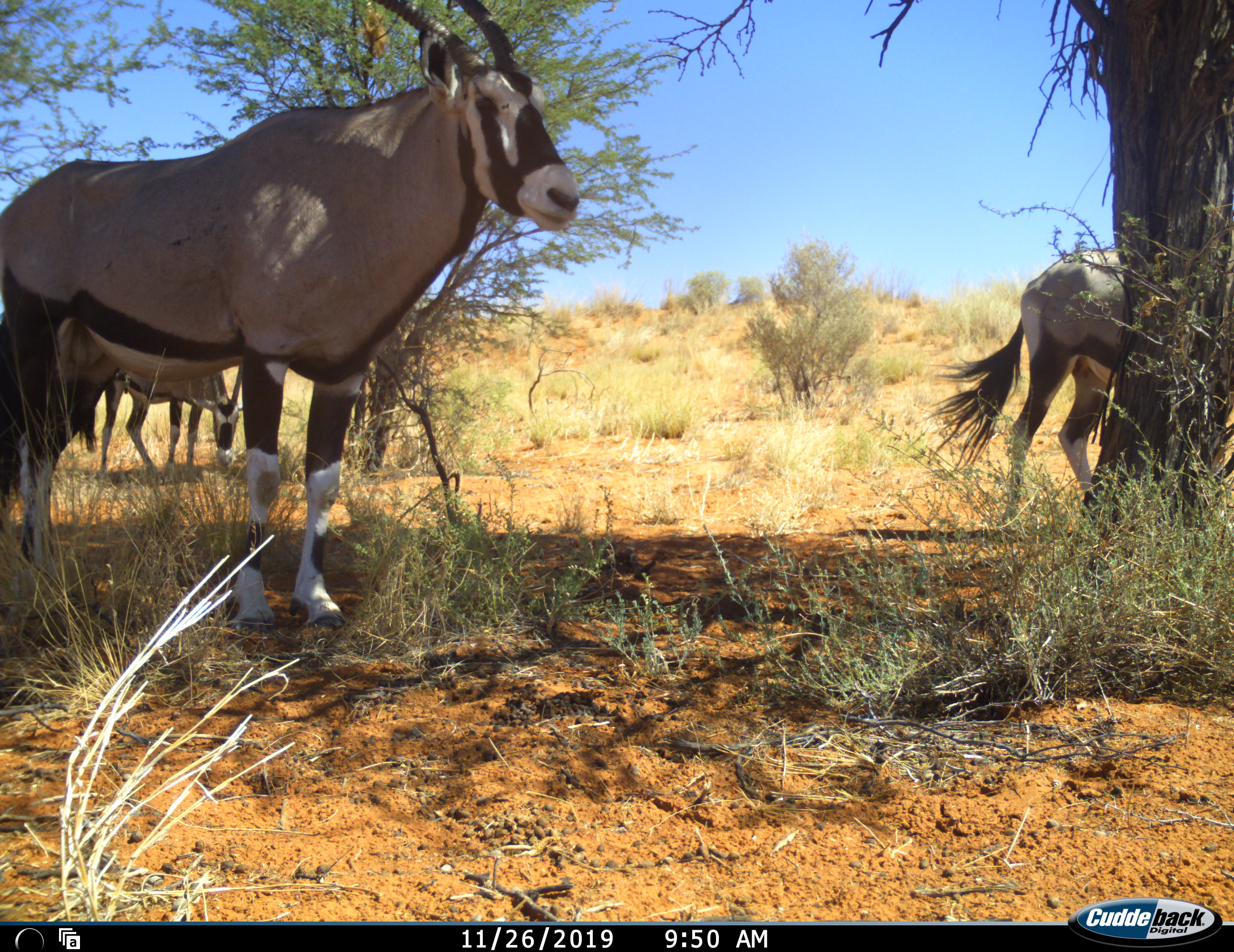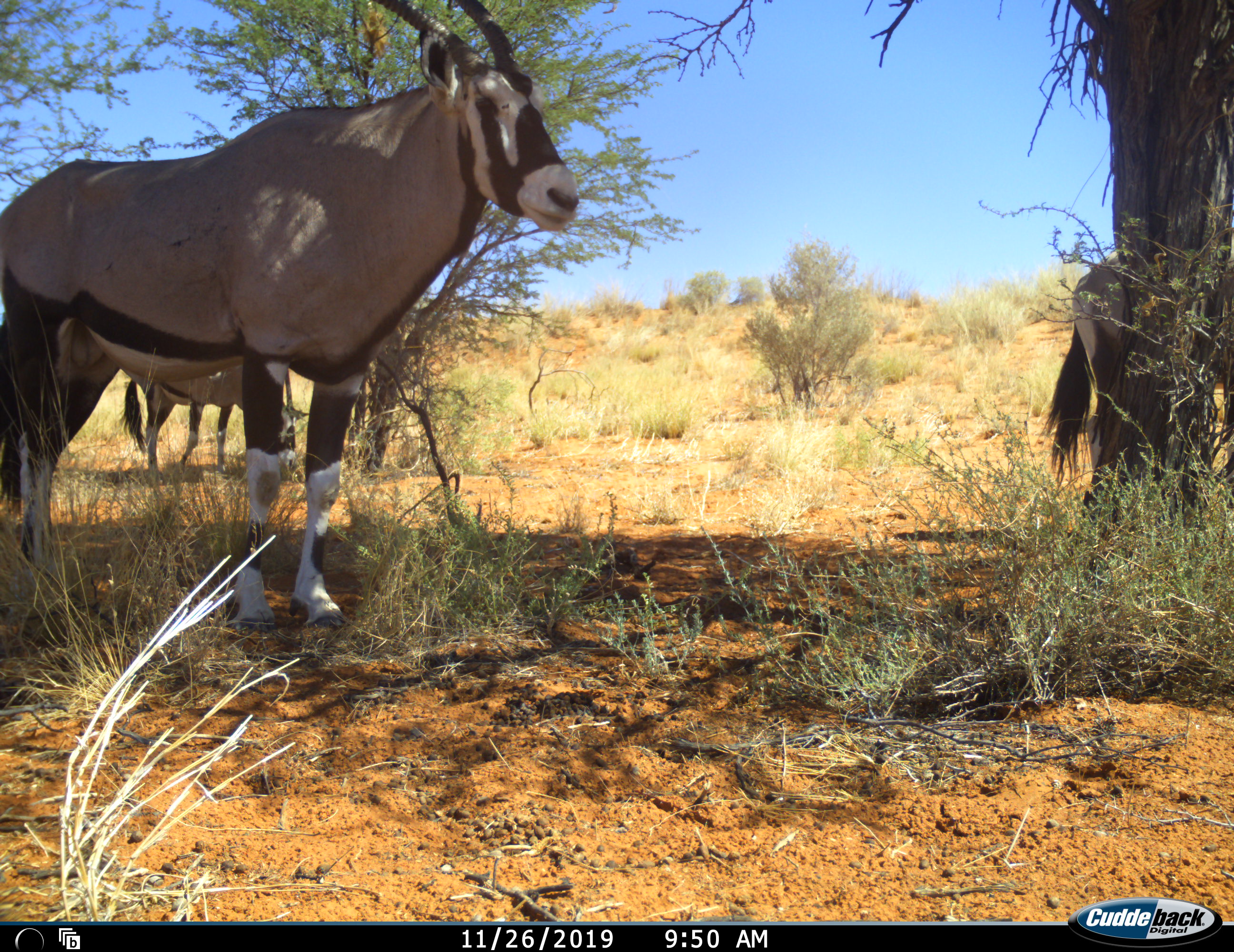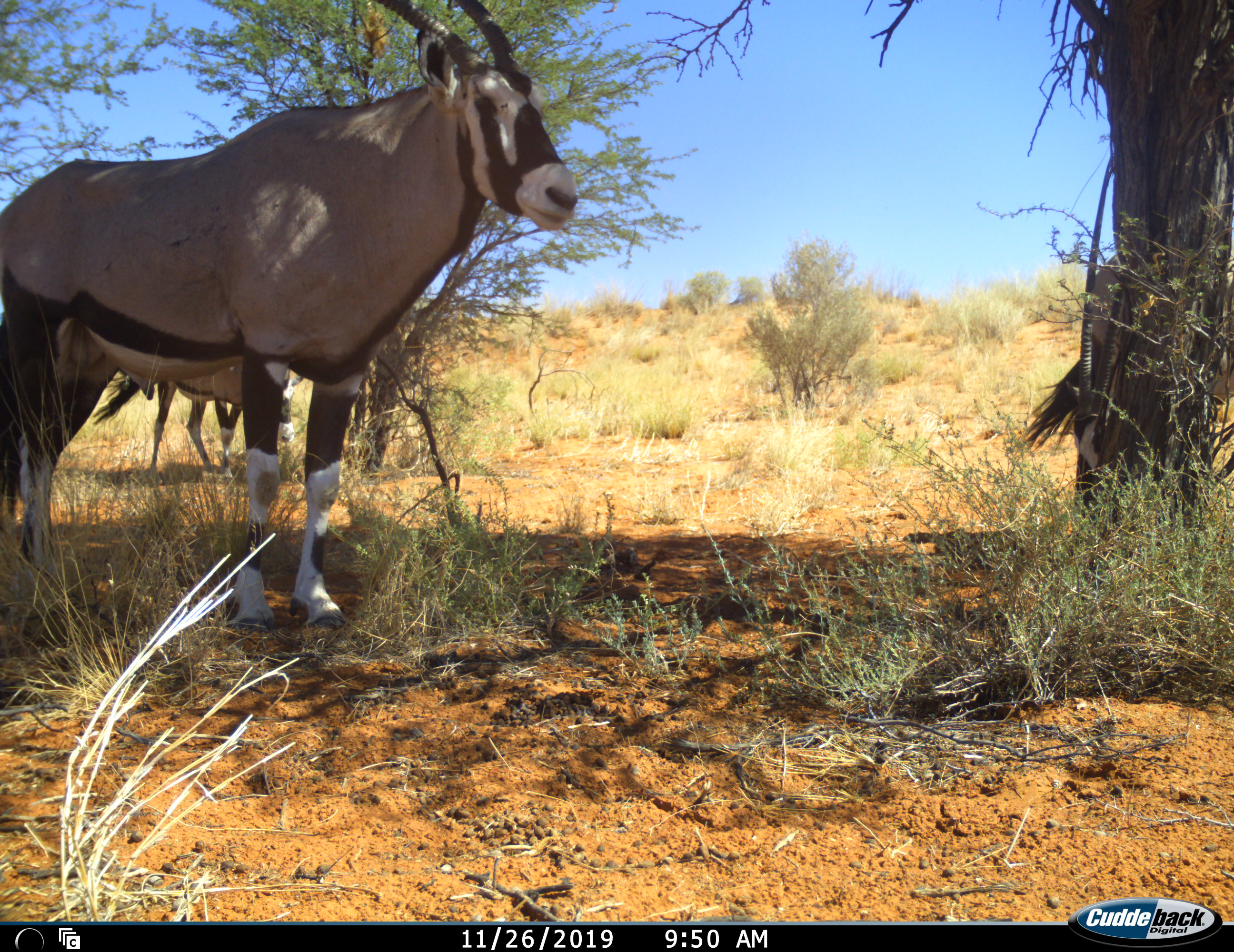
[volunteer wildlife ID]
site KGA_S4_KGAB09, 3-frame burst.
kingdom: Animalia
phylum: Chordata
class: Mammalia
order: Artiodactyla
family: Bovidae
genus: Oryx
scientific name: Oryx gazella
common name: gemsbok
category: oryx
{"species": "oryx (gemsbok) (Oryx gazella)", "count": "3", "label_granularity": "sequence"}